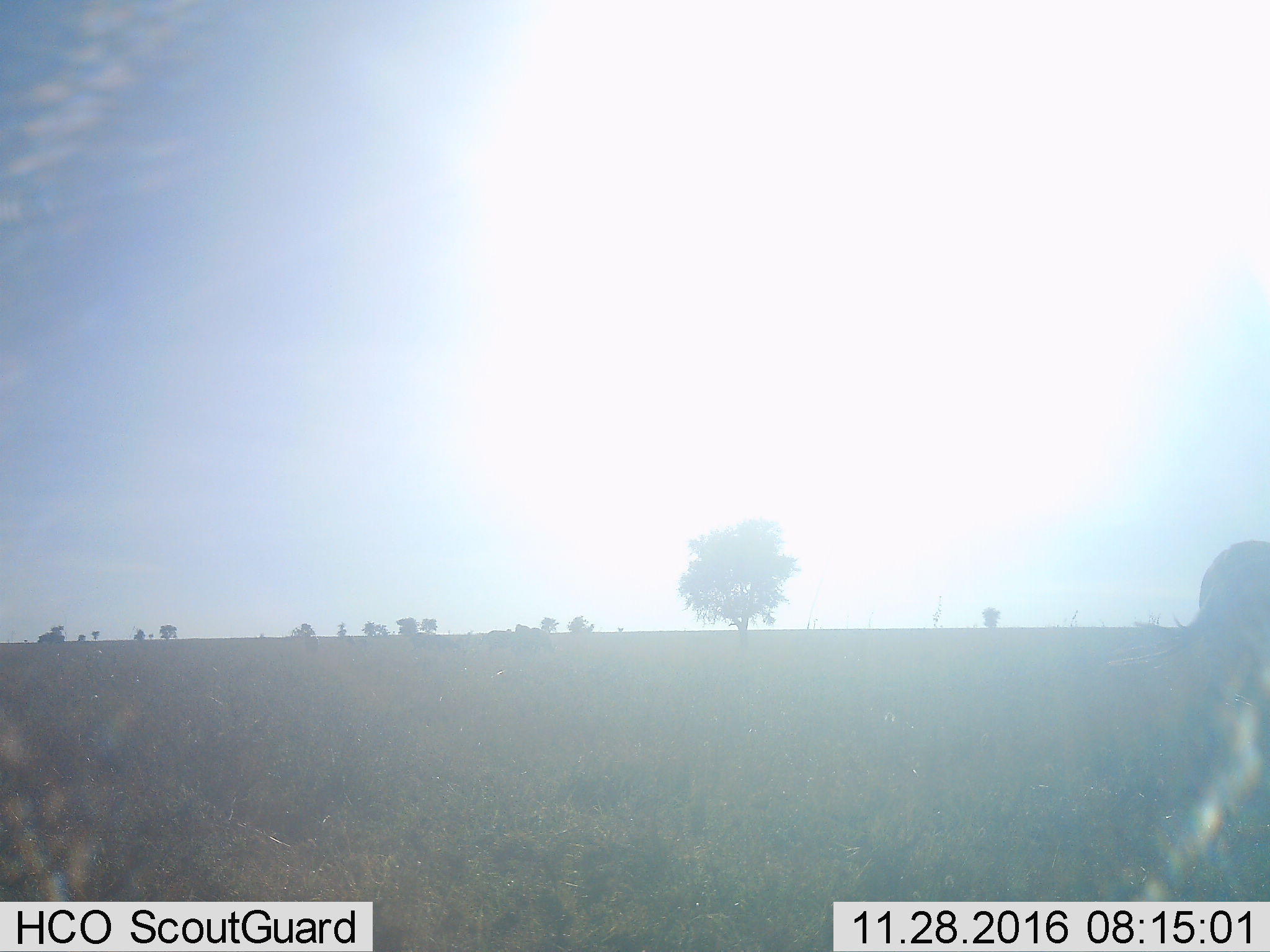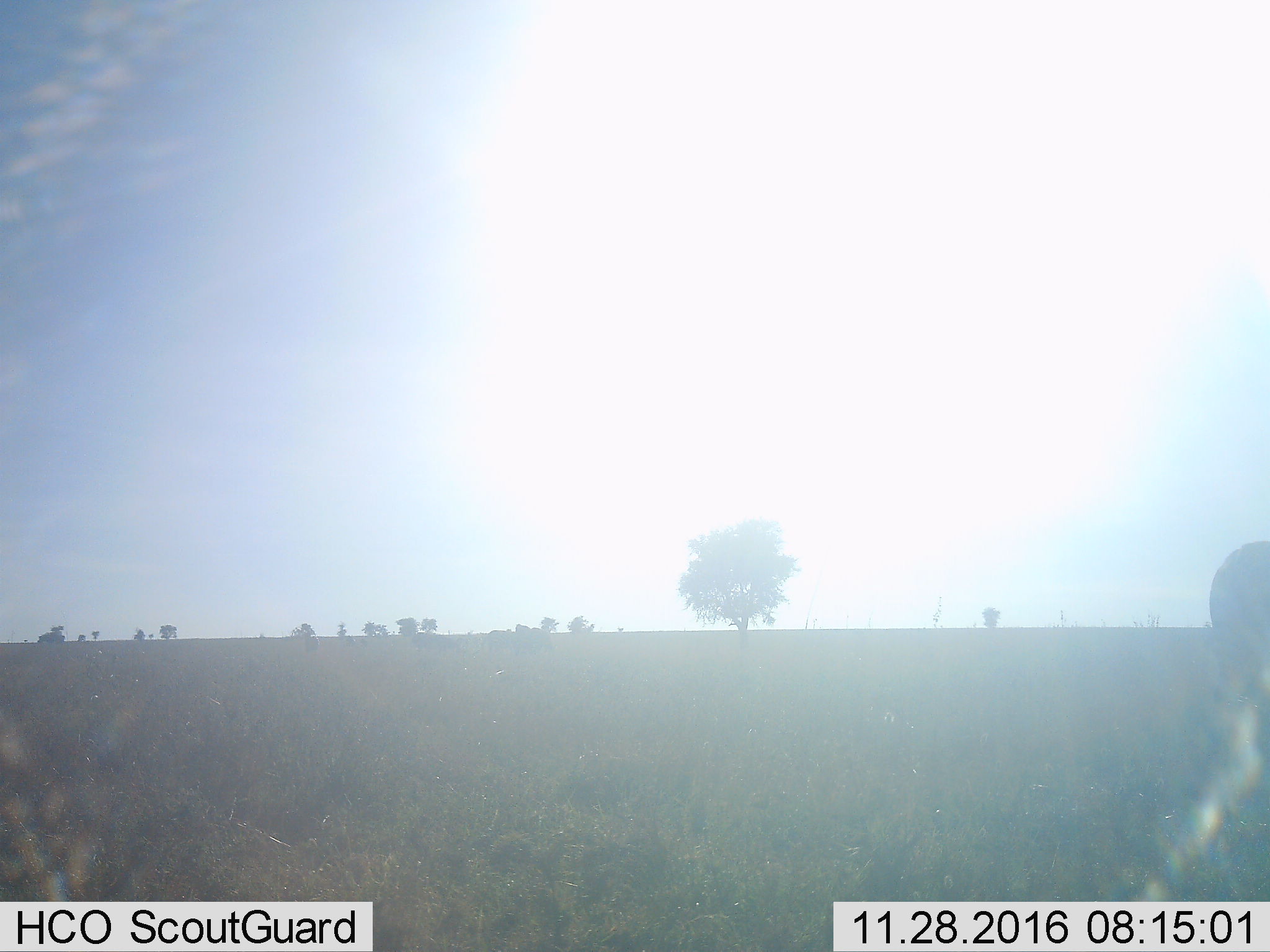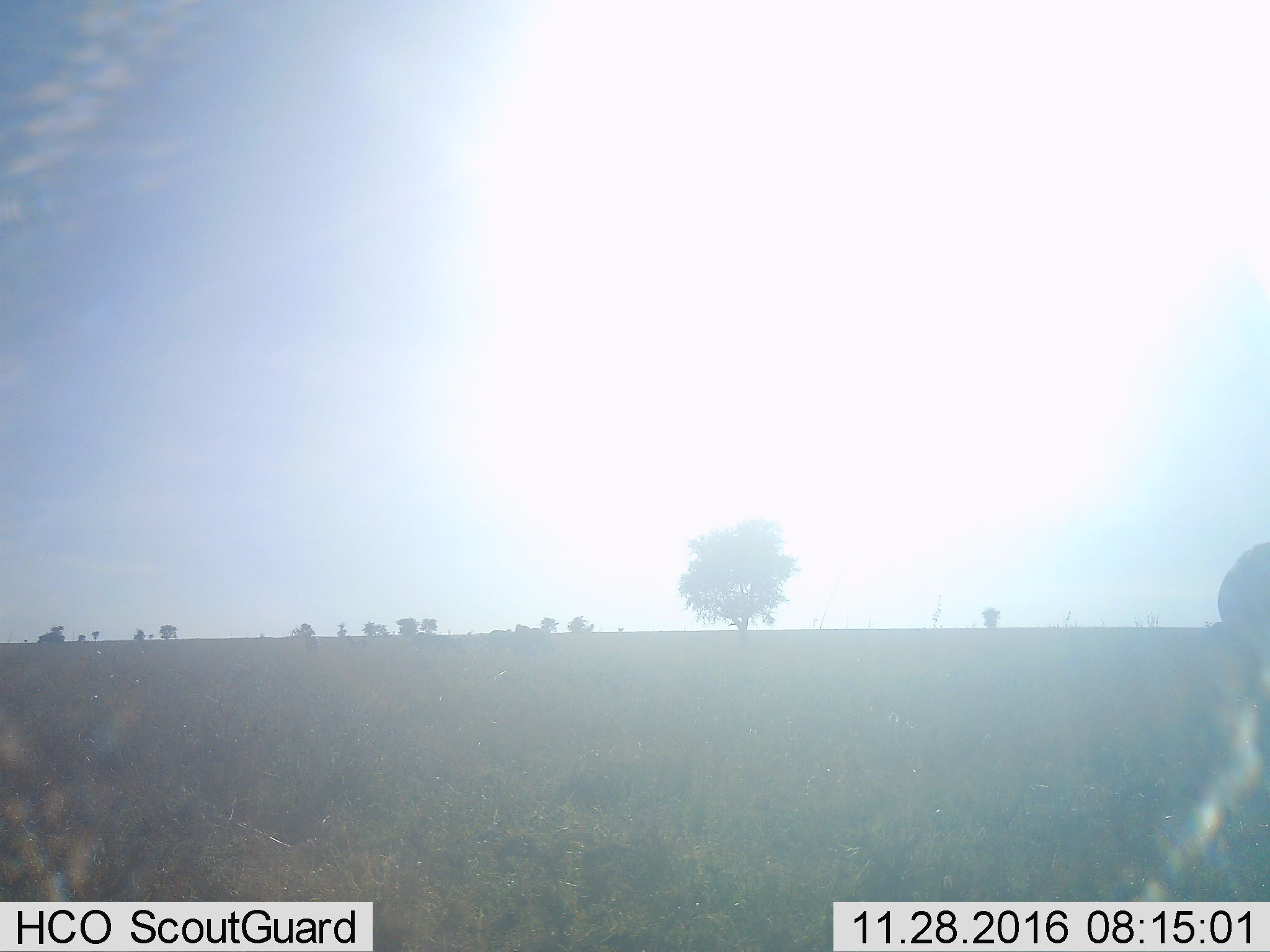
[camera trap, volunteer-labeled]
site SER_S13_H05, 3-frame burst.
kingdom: Animalia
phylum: Chordata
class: Mammalia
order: Perissodactyla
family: Equidae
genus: Equus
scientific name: Equus quagga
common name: plains zebra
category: zebraplains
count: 1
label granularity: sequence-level